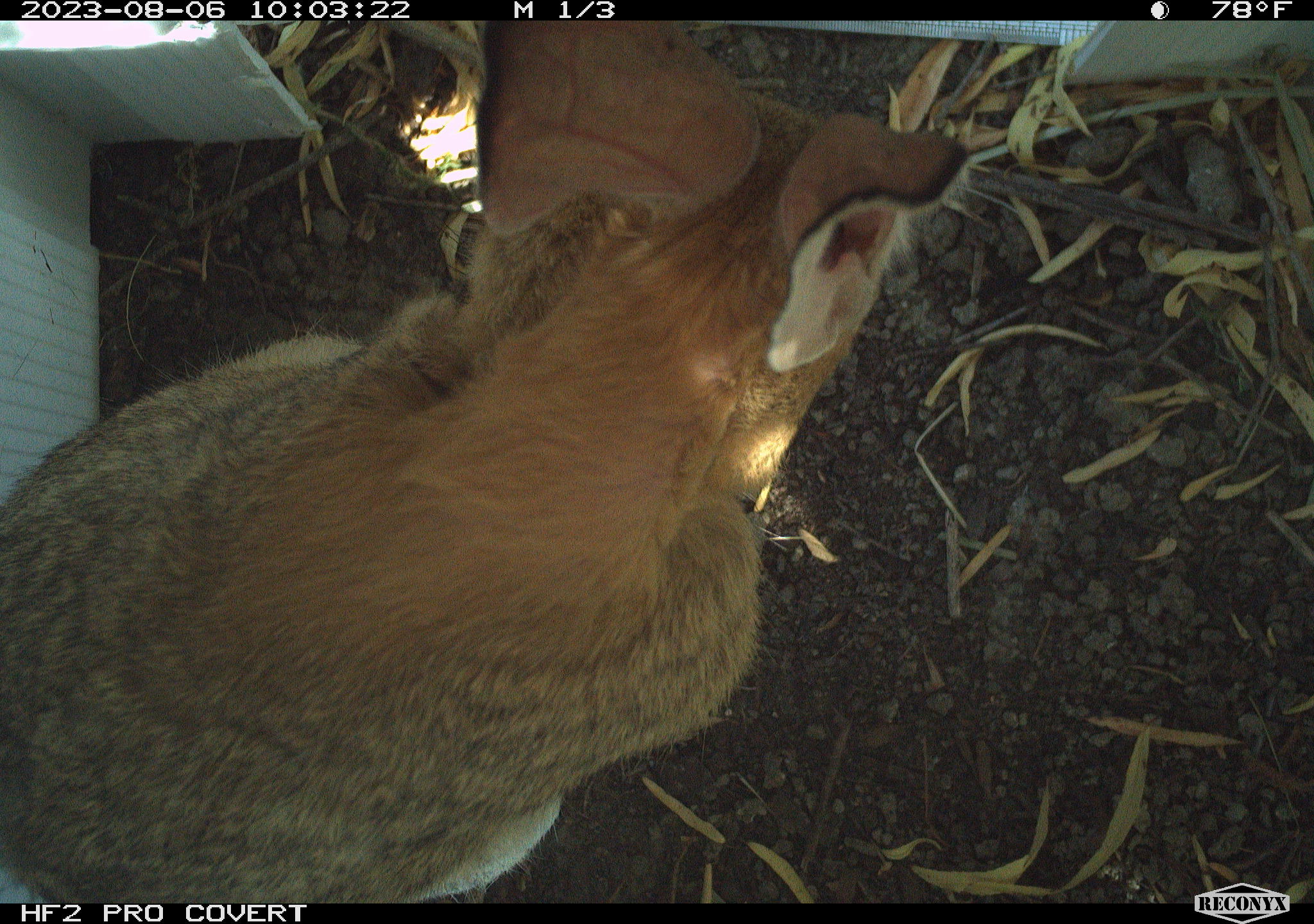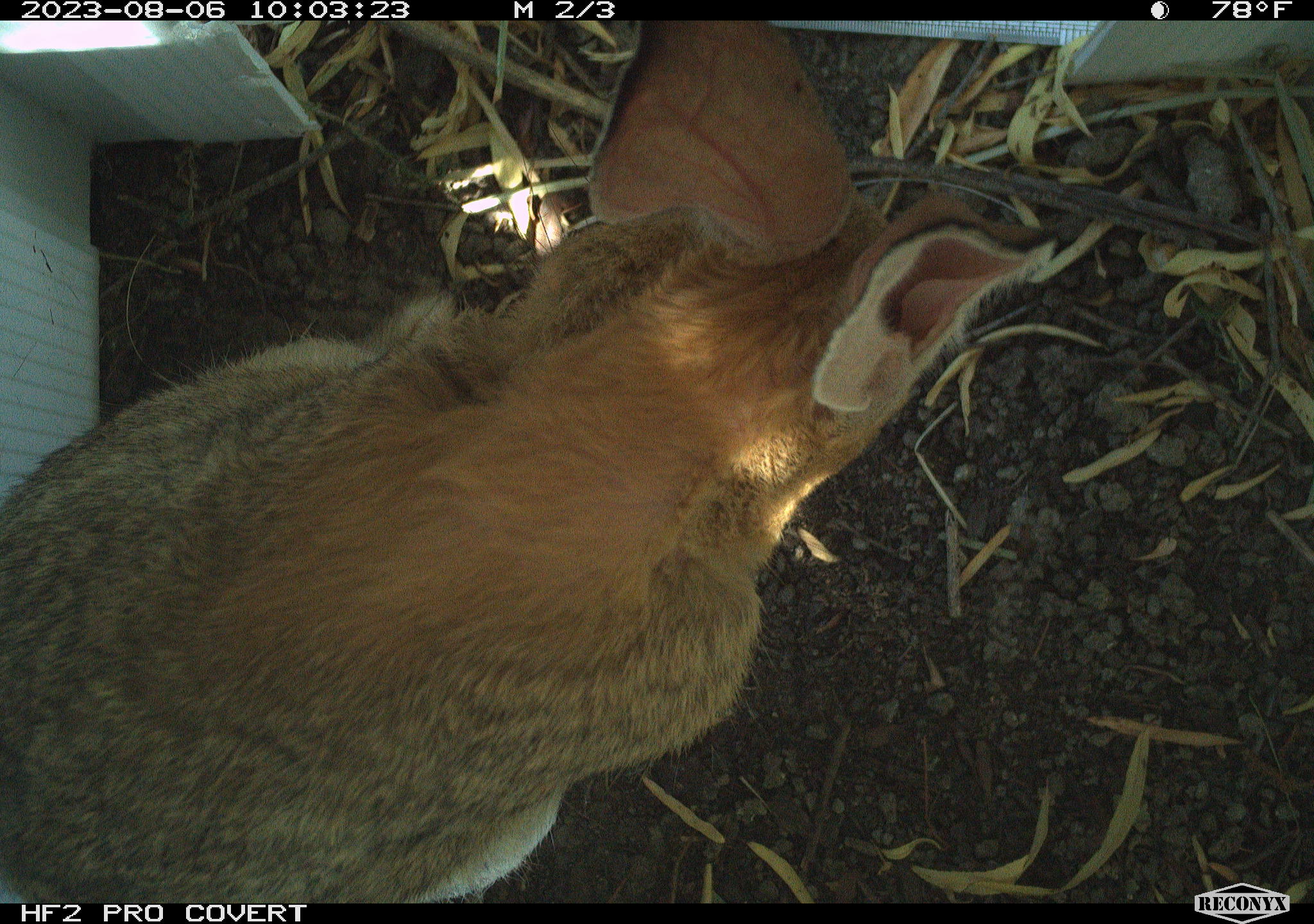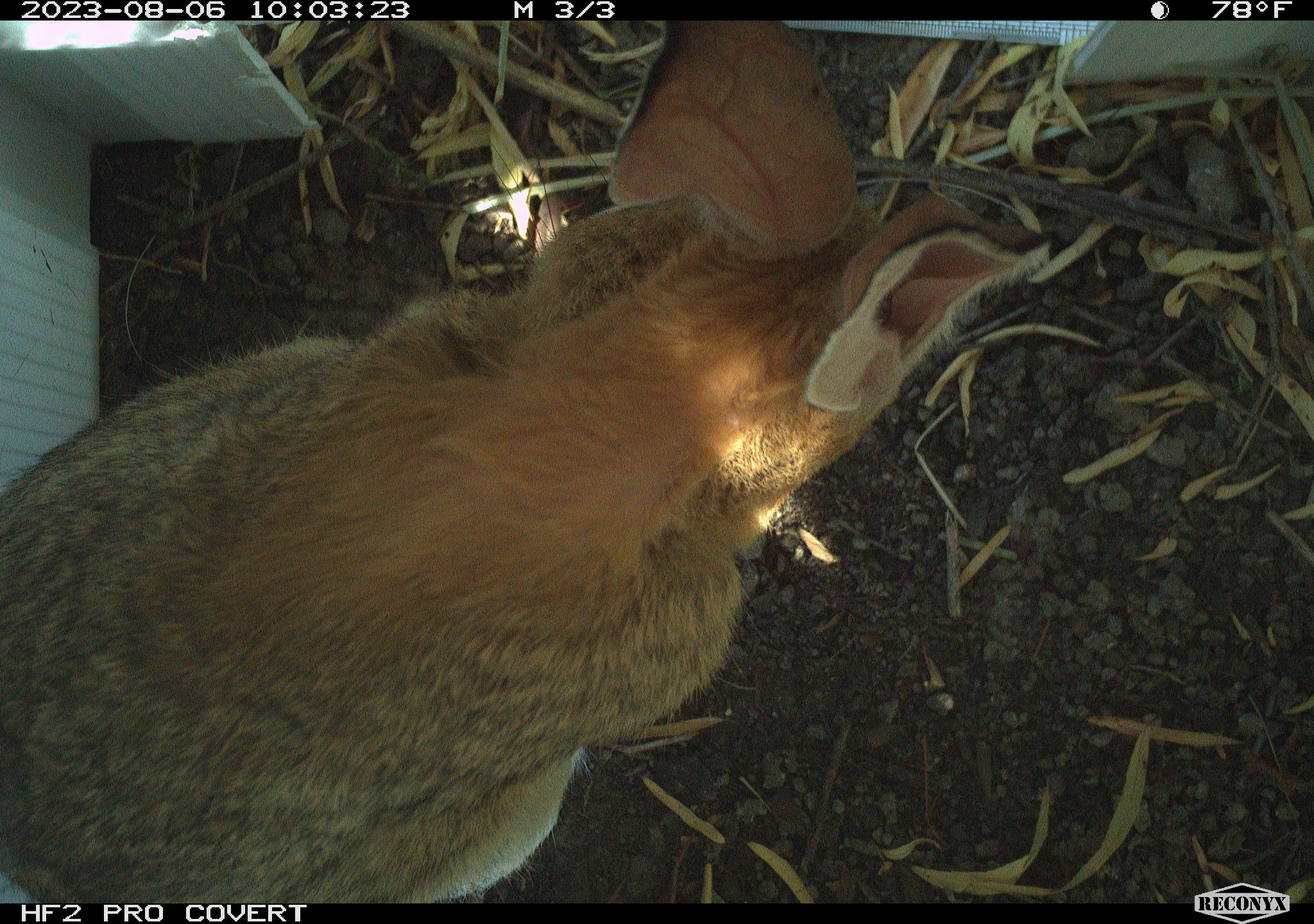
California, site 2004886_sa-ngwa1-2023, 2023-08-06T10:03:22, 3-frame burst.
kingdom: Animalia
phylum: Chordata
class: Mammalia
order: Lagomorpha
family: Leporidae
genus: Sylvilagus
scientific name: Sylvilagus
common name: cottontail rabbits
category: sylvilagus species